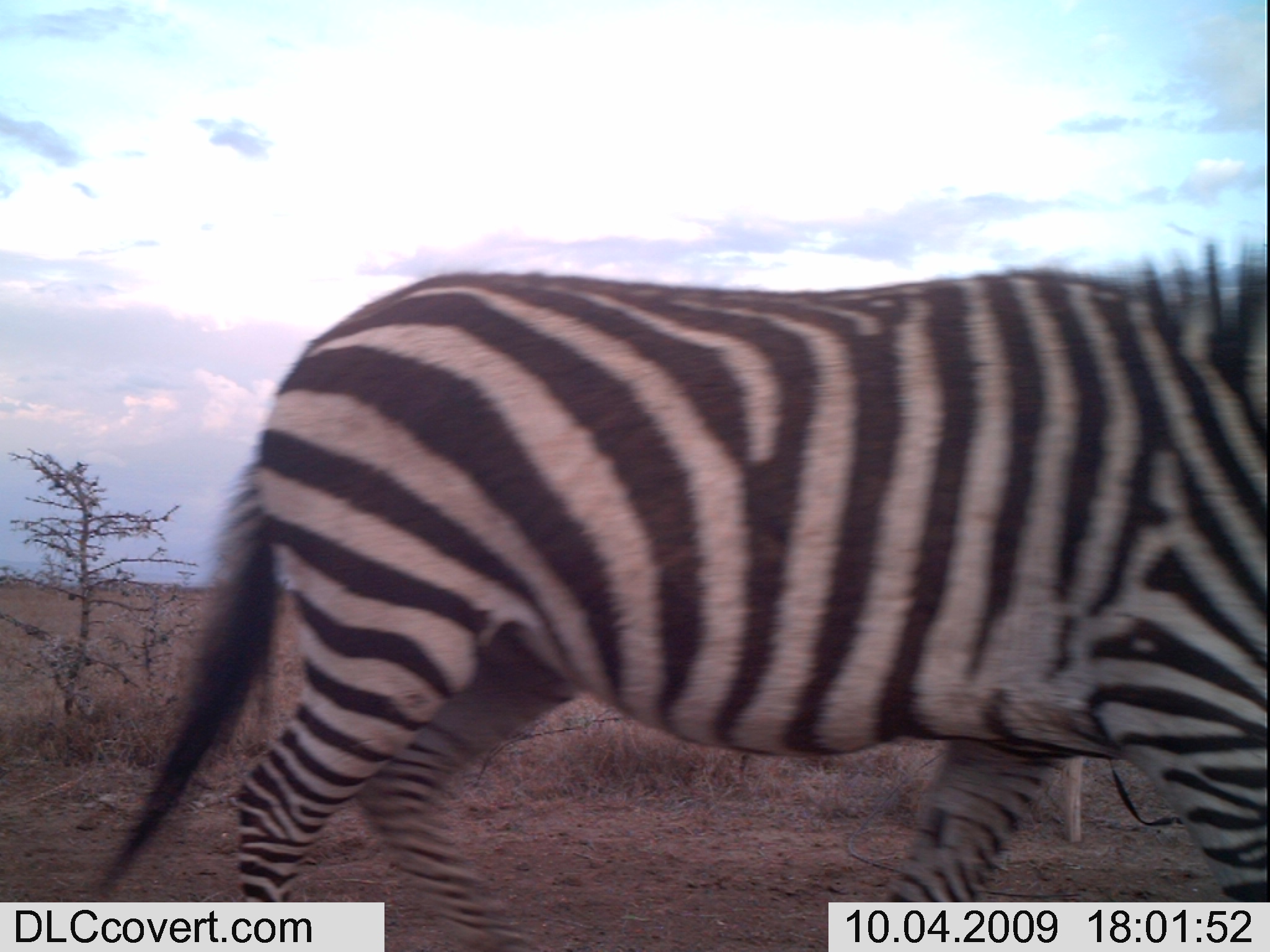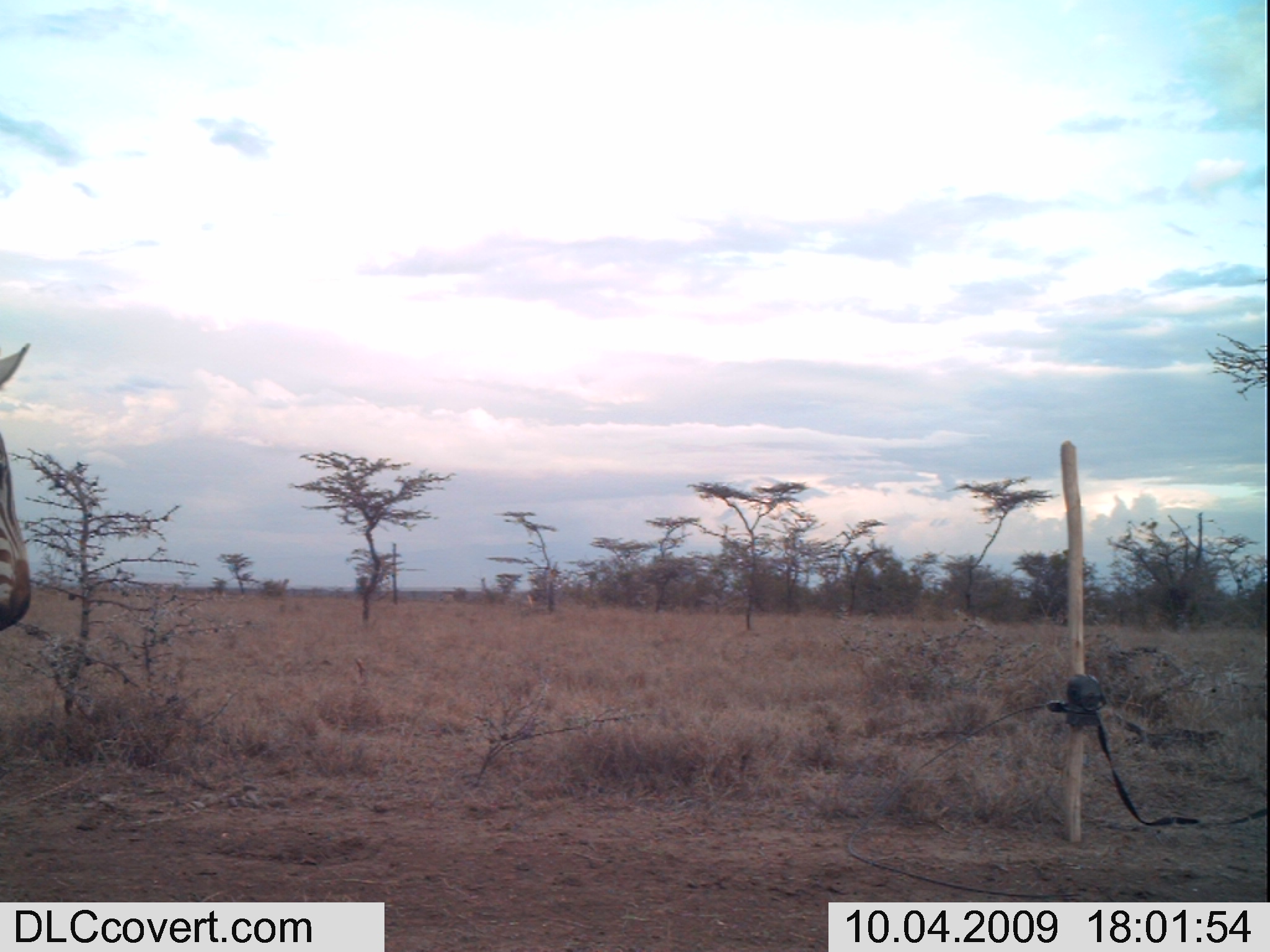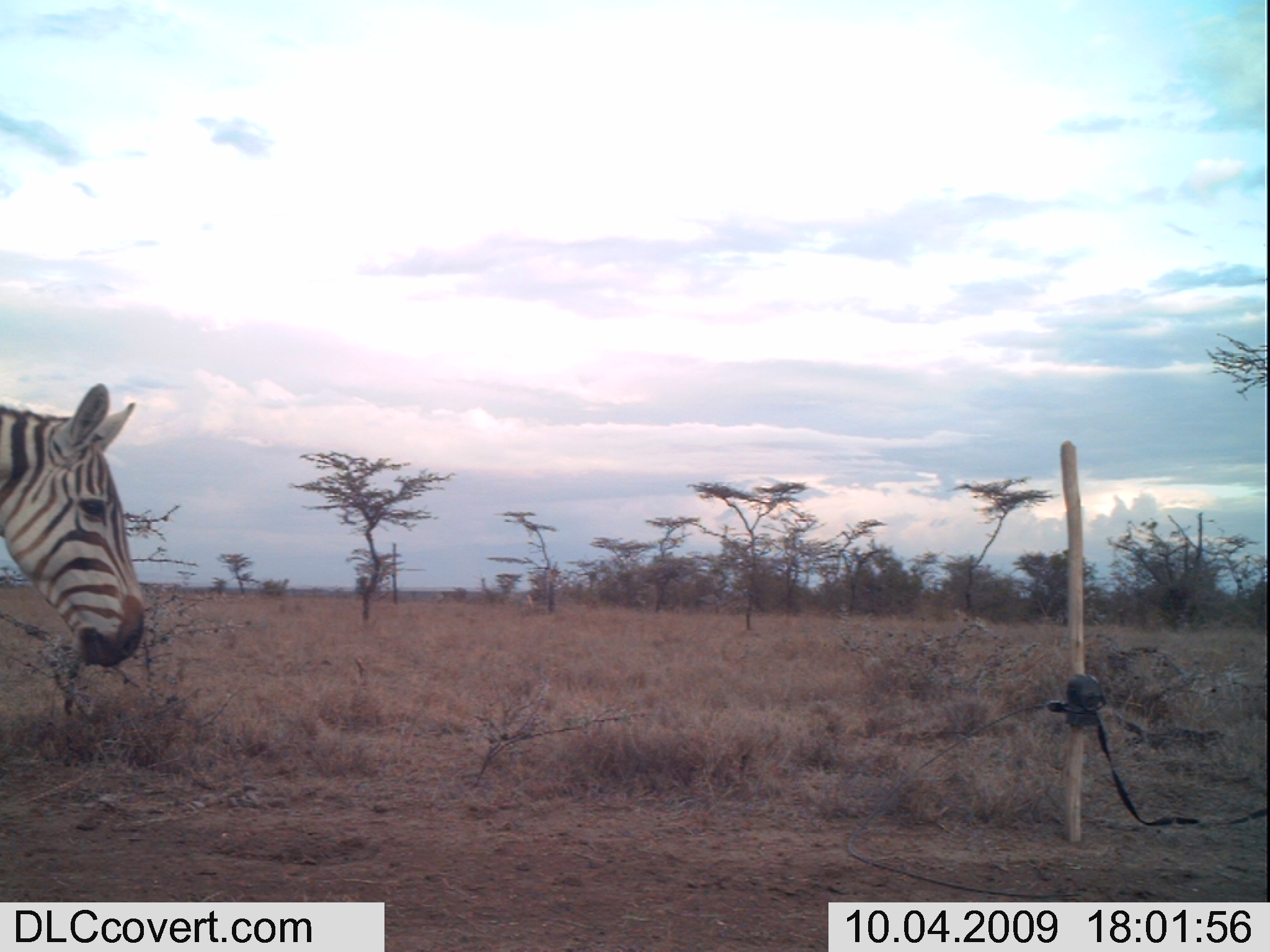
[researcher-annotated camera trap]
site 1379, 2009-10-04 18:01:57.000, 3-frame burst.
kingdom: Animalia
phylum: Chordata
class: Mammalia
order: Perissodactyla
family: Equidae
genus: Equus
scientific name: Equus quagga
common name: plains zebra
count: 1